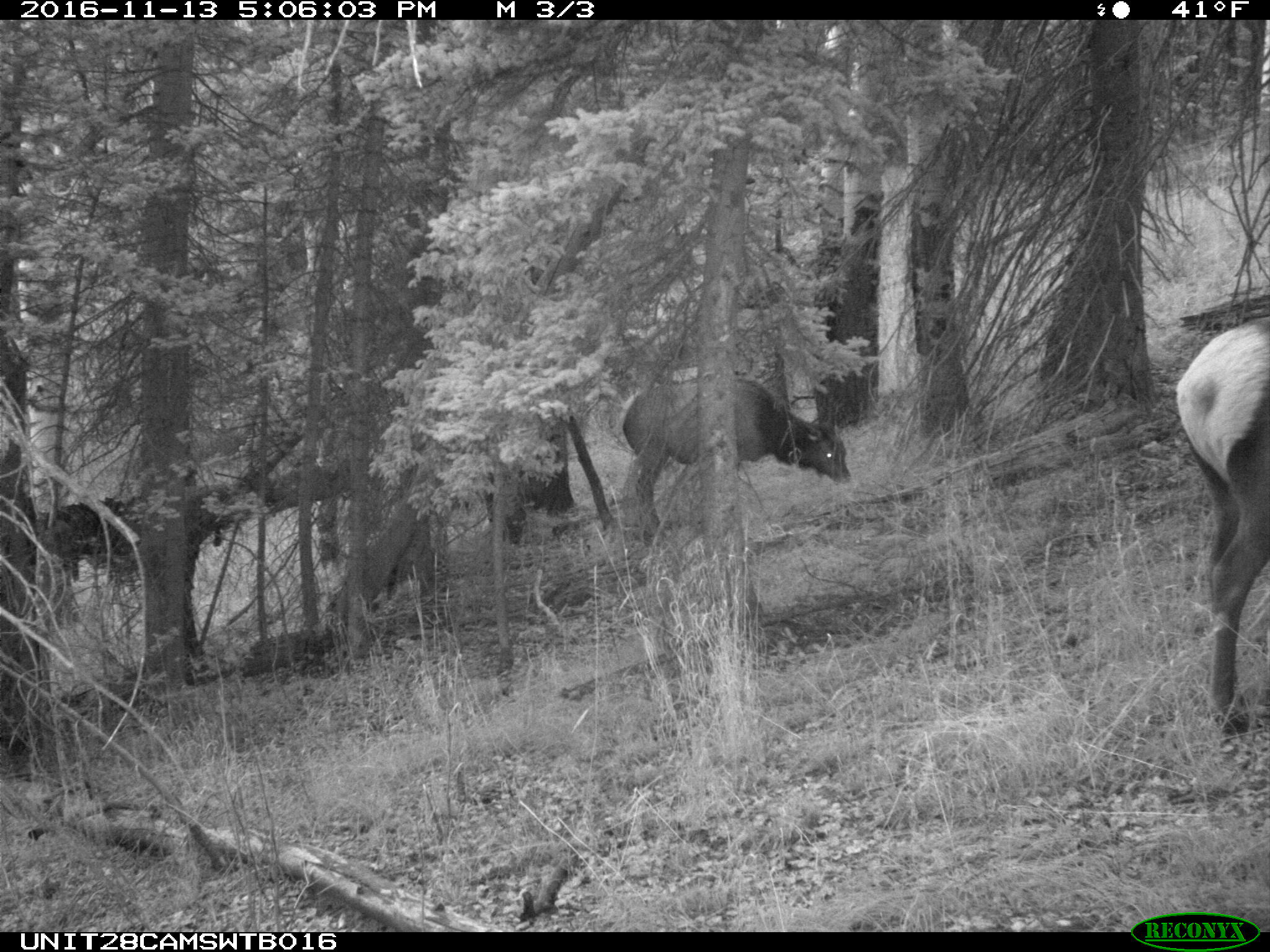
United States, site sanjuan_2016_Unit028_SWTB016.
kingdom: Animalia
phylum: Chordata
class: Mammalia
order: Artiodactyla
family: Cervidae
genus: Cervus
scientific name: Cervus elaphus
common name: red deer